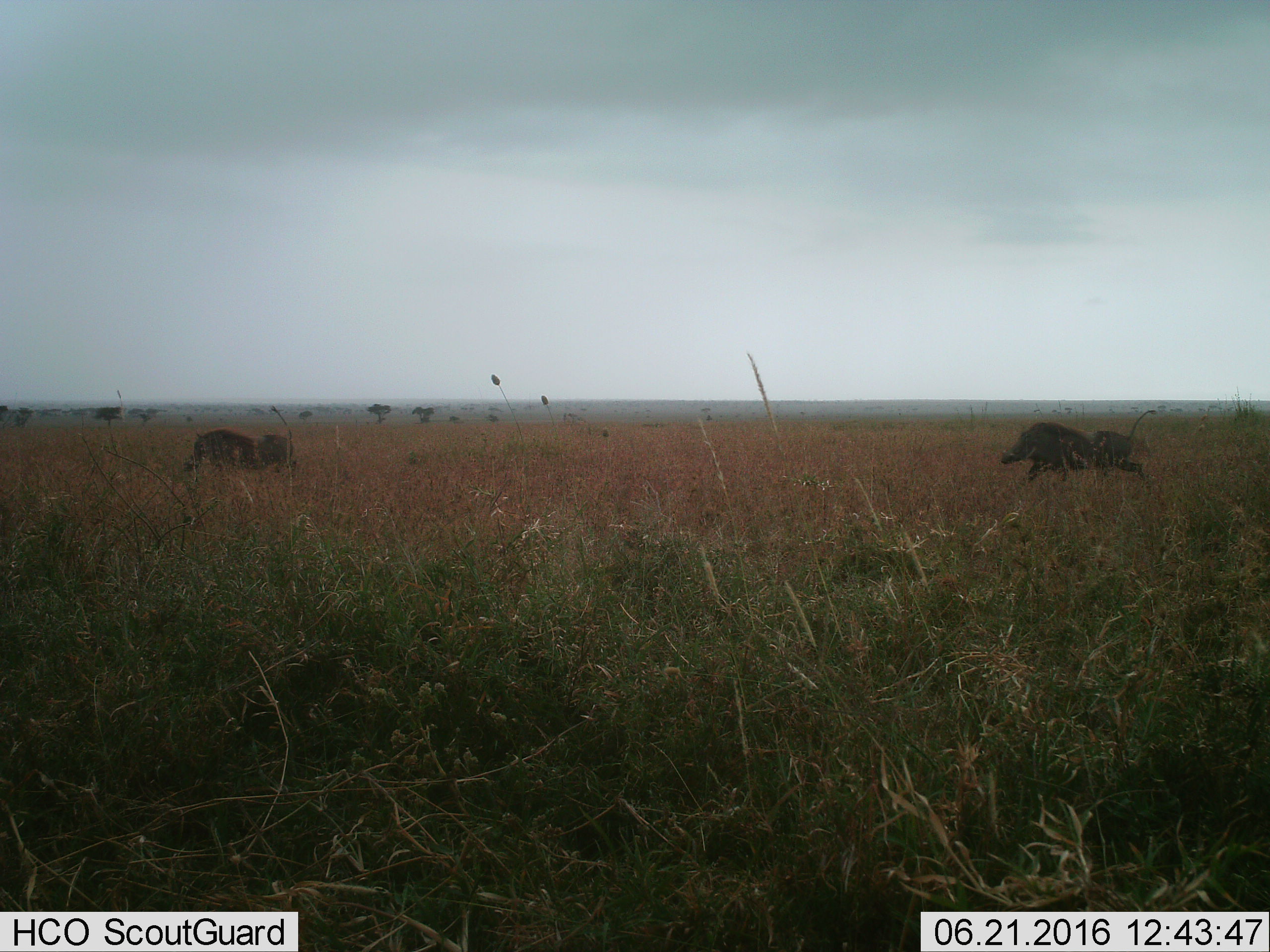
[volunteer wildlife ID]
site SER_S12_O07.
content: unidentified animal